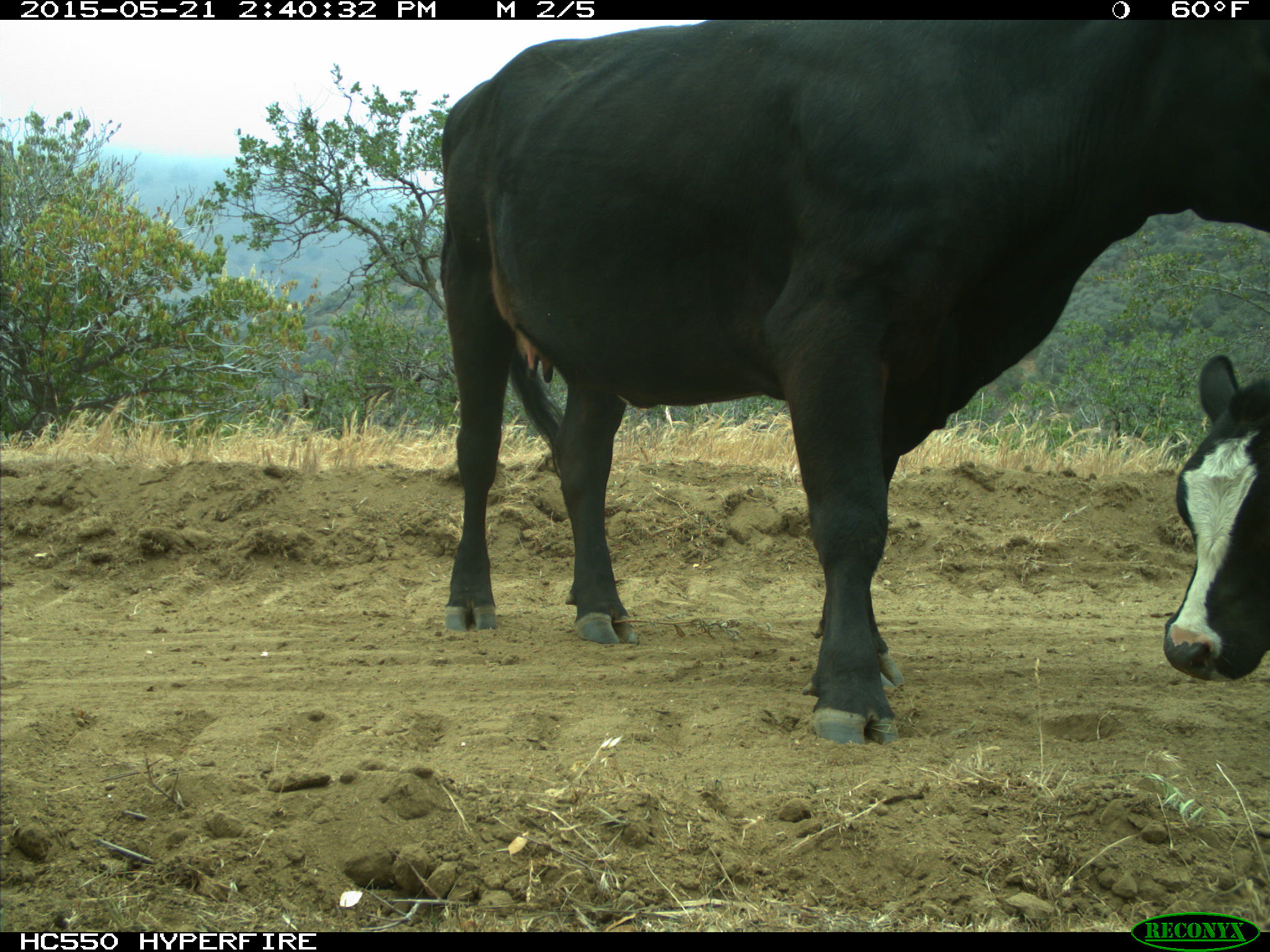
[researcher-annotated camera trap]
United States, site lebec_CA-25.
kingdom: Animalia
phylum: Chordata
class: Mammalia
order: Artiodactyla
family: Bovidae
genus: Bos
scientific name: Bos taurus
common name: domestic cow